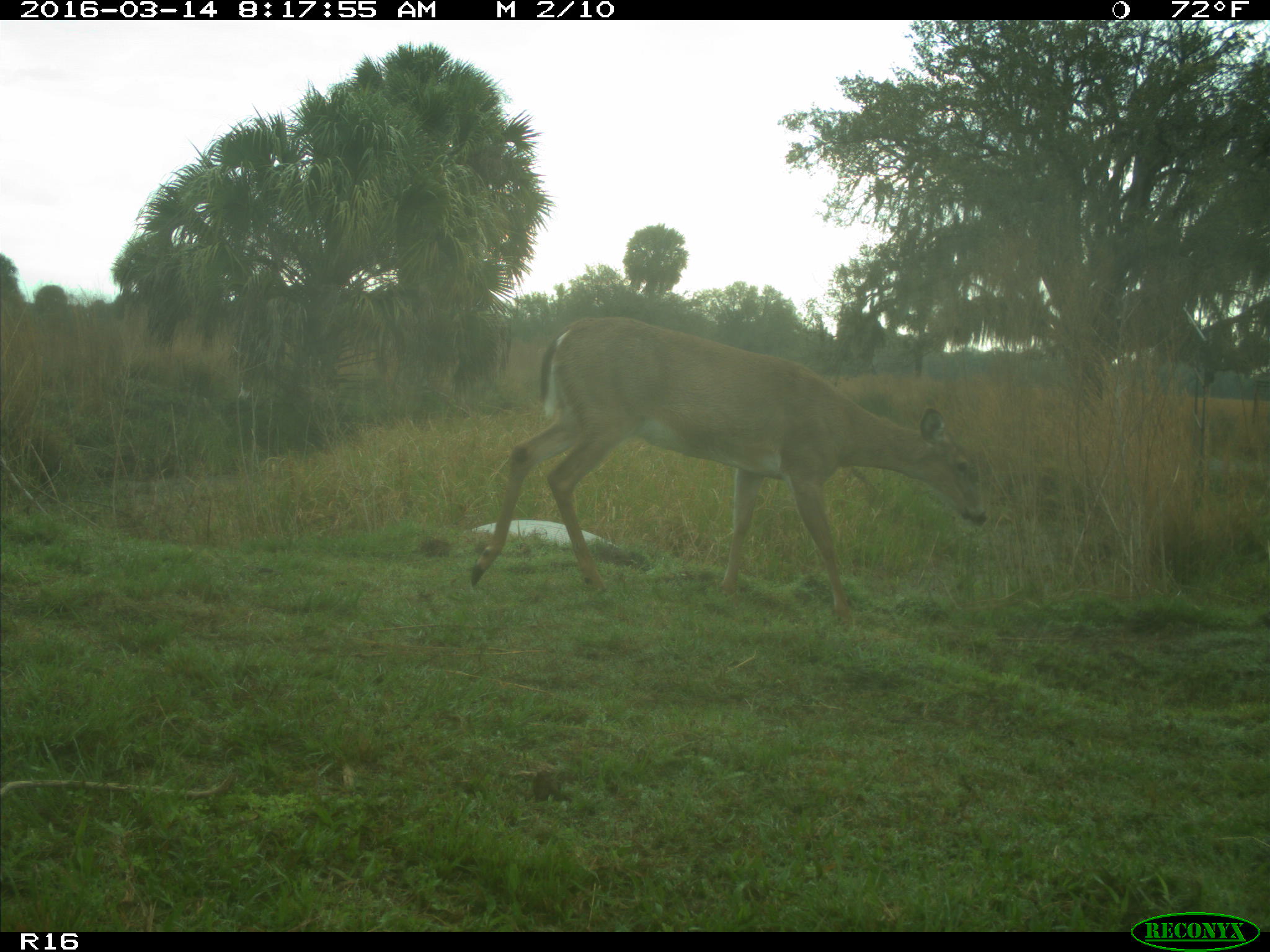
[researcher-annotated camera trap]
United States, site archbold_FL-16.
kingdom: Animalia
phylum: Chordata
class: Mammalia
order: Artiodactyla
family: Cervidae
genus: Odocoileus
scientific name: Odocoileus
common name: deer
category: unidentified deer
Unidentified deer (deer) (Odocoileus).